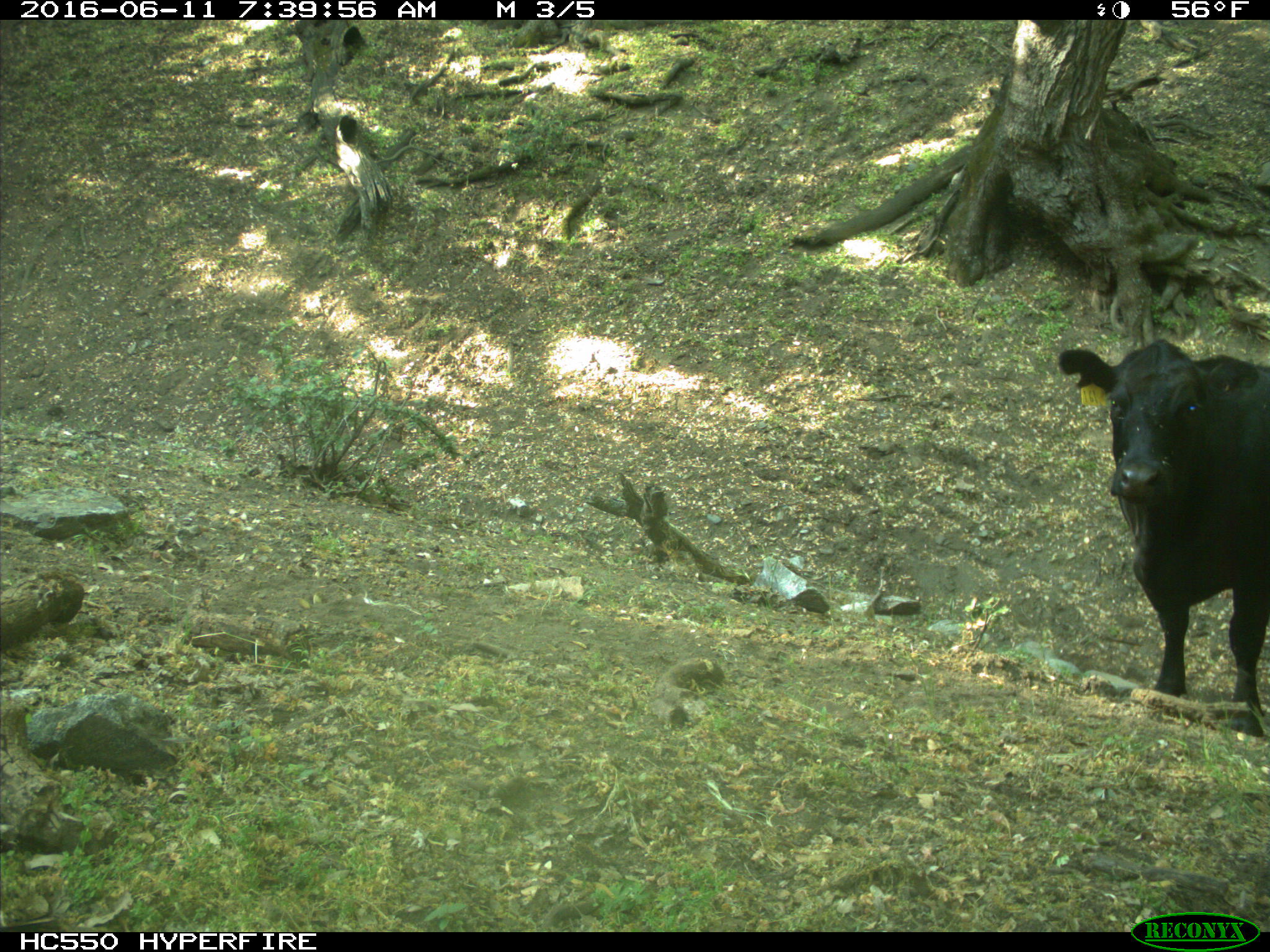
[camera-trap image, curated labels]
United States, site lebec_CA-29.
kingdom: Animalia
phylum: Chordata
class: Mammalia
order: Artiodactyla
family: Bovidae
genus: Bos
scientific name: Bos taurus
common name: domestic cow